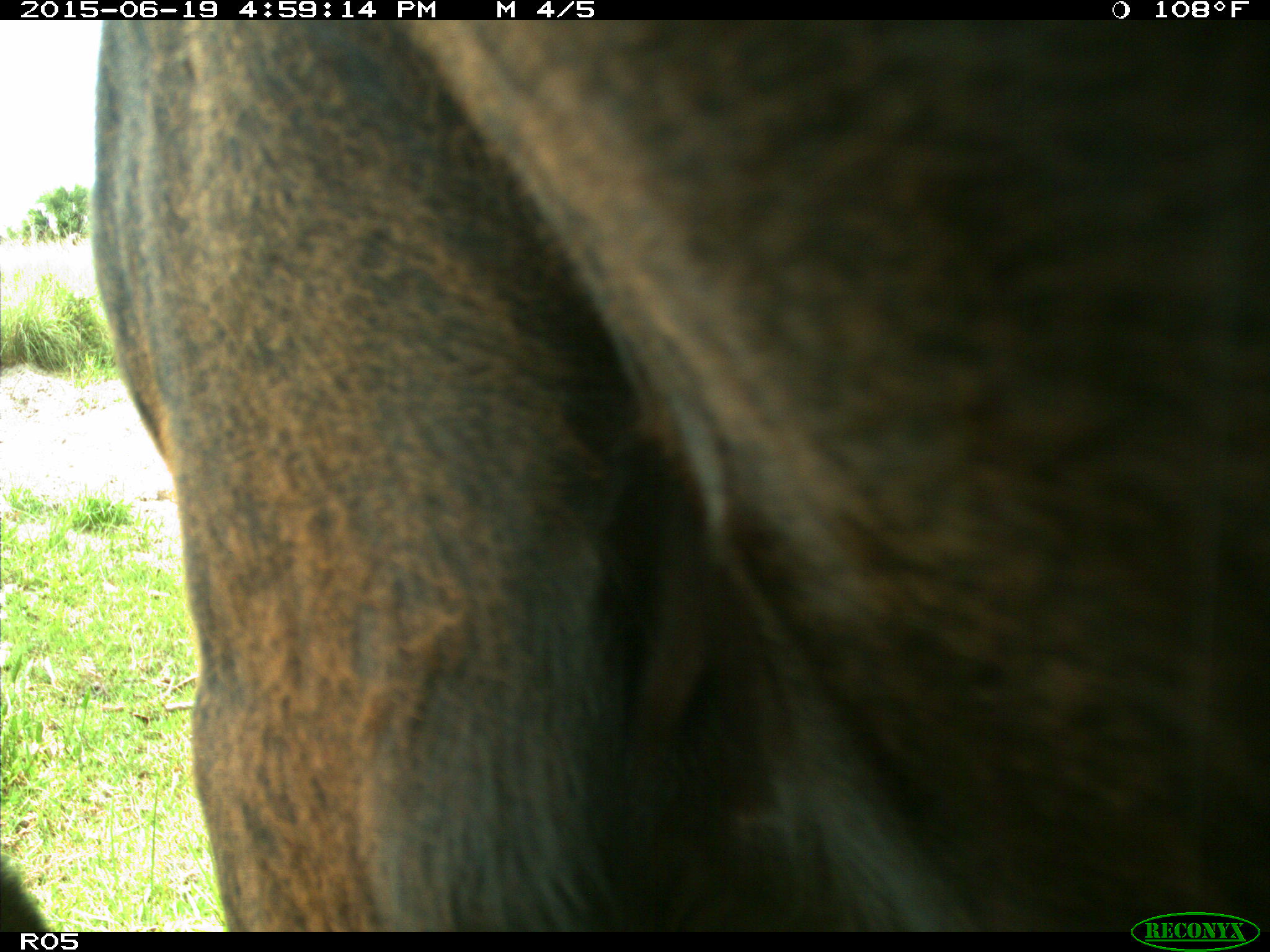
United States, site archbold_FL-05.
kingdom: Animalia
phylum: Chordata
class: Mammalia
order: Artiodactyla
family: Bovidae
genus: Bos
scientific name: Bos taurus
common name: domestic cow